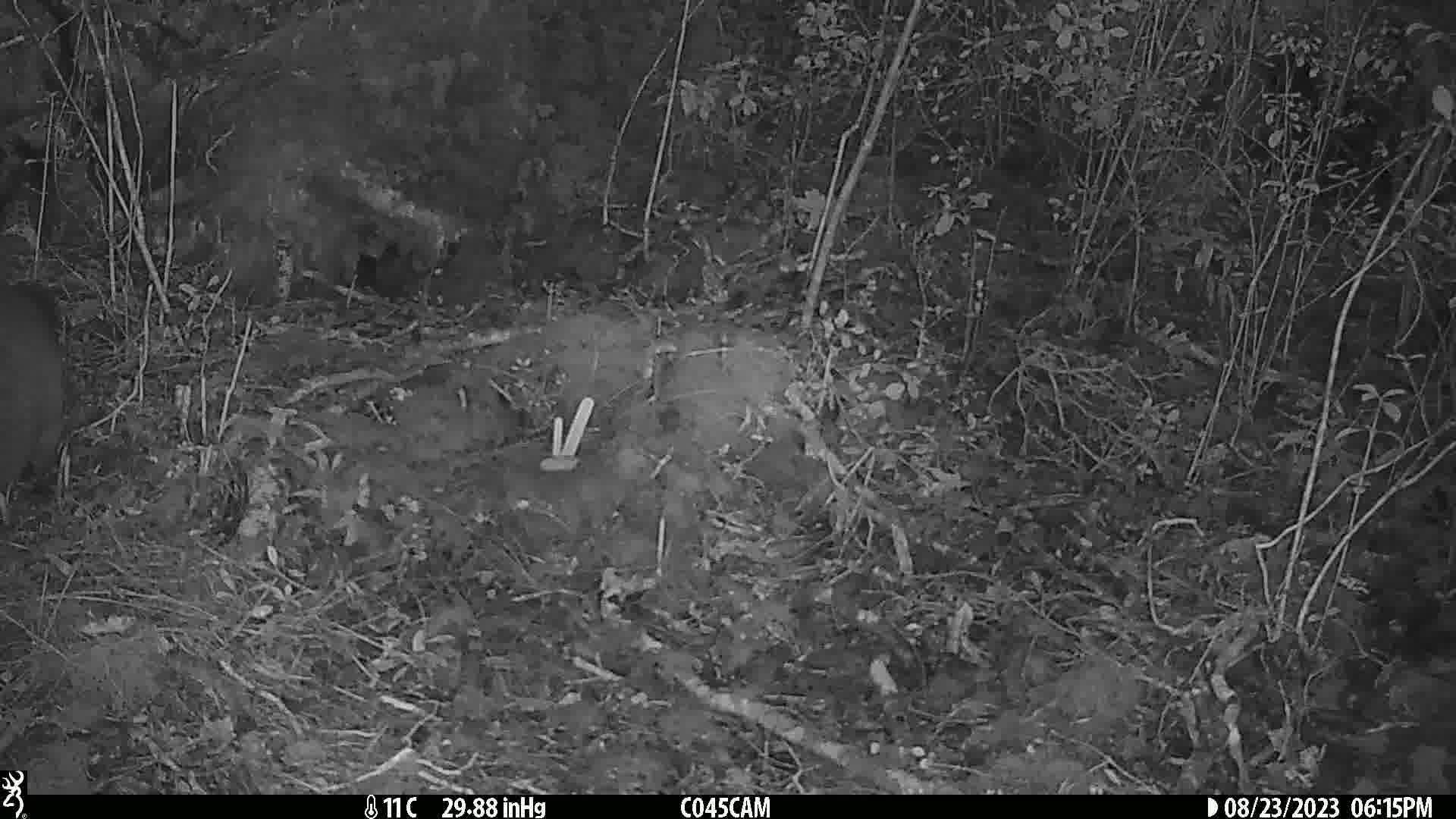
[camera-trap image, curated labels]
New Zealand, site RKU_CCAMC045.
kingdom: Animalia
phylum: Chordata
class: Mammalia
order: Diprotodontia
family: Phalangeridae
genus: Trichosurus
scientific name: Trichosurus vulpecula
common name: common brushtail possum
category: possum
Possum (common brushtail possum) (Trichosurus vulpecula).